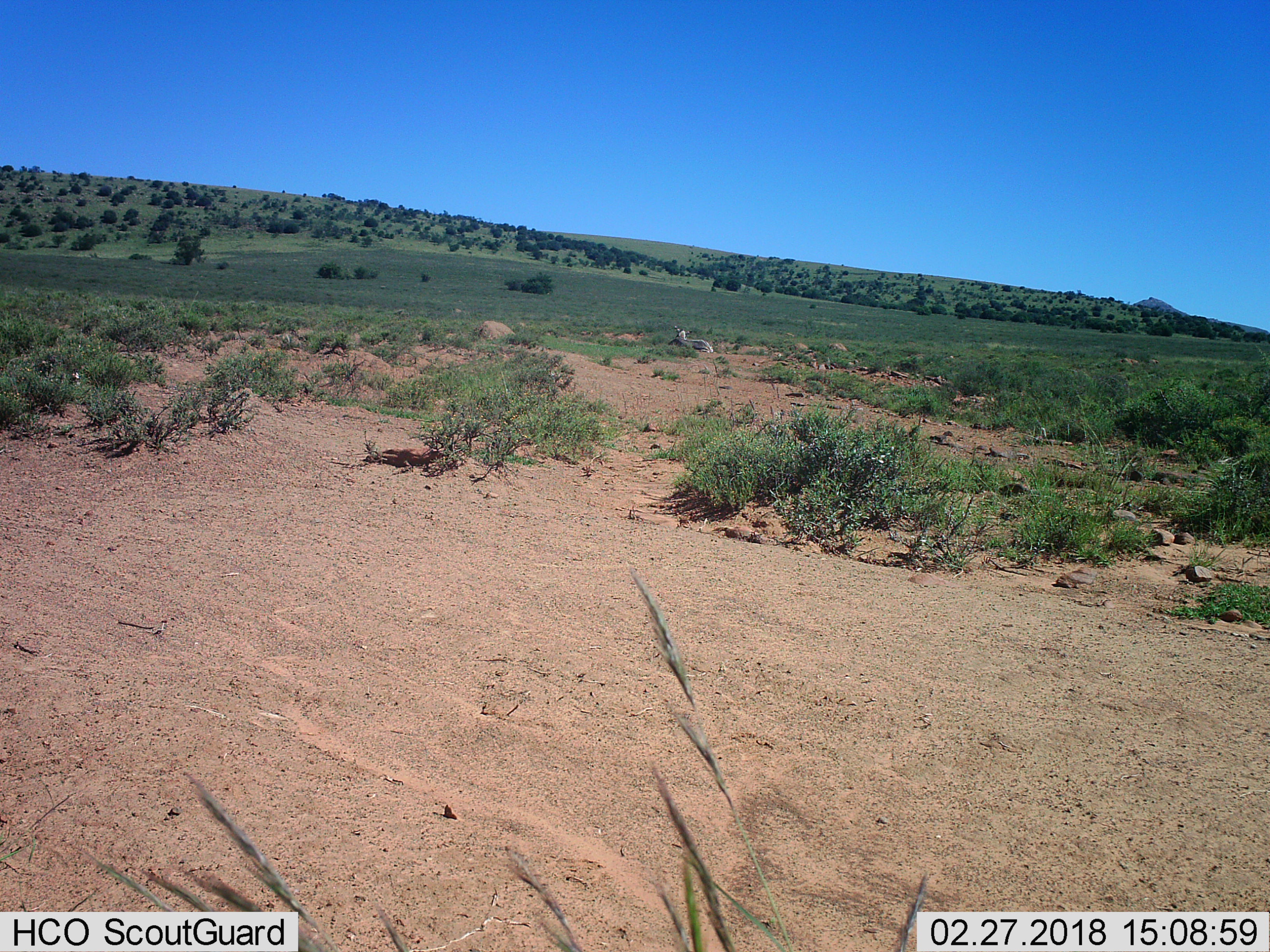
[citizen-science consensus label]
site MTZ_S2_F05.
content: unidentified animal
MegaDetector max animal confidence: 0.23